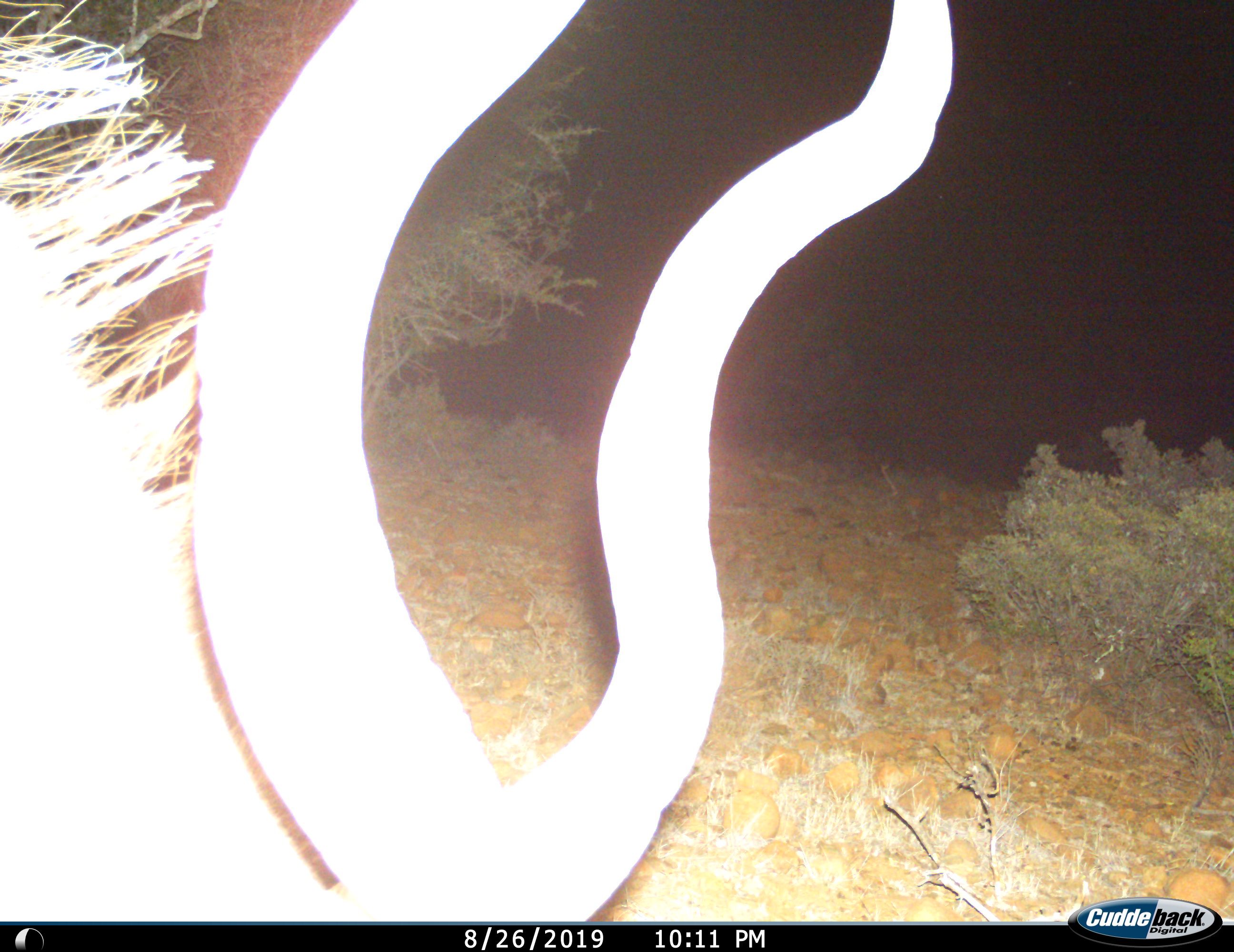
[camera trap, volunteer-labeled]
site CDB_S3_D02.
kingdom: Animalia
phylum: Chordata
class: Mammalia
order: Artiodactyla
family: Bovidae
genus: Tragelaphus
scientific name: Tragelaphus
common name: kudu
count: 1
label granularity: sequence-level